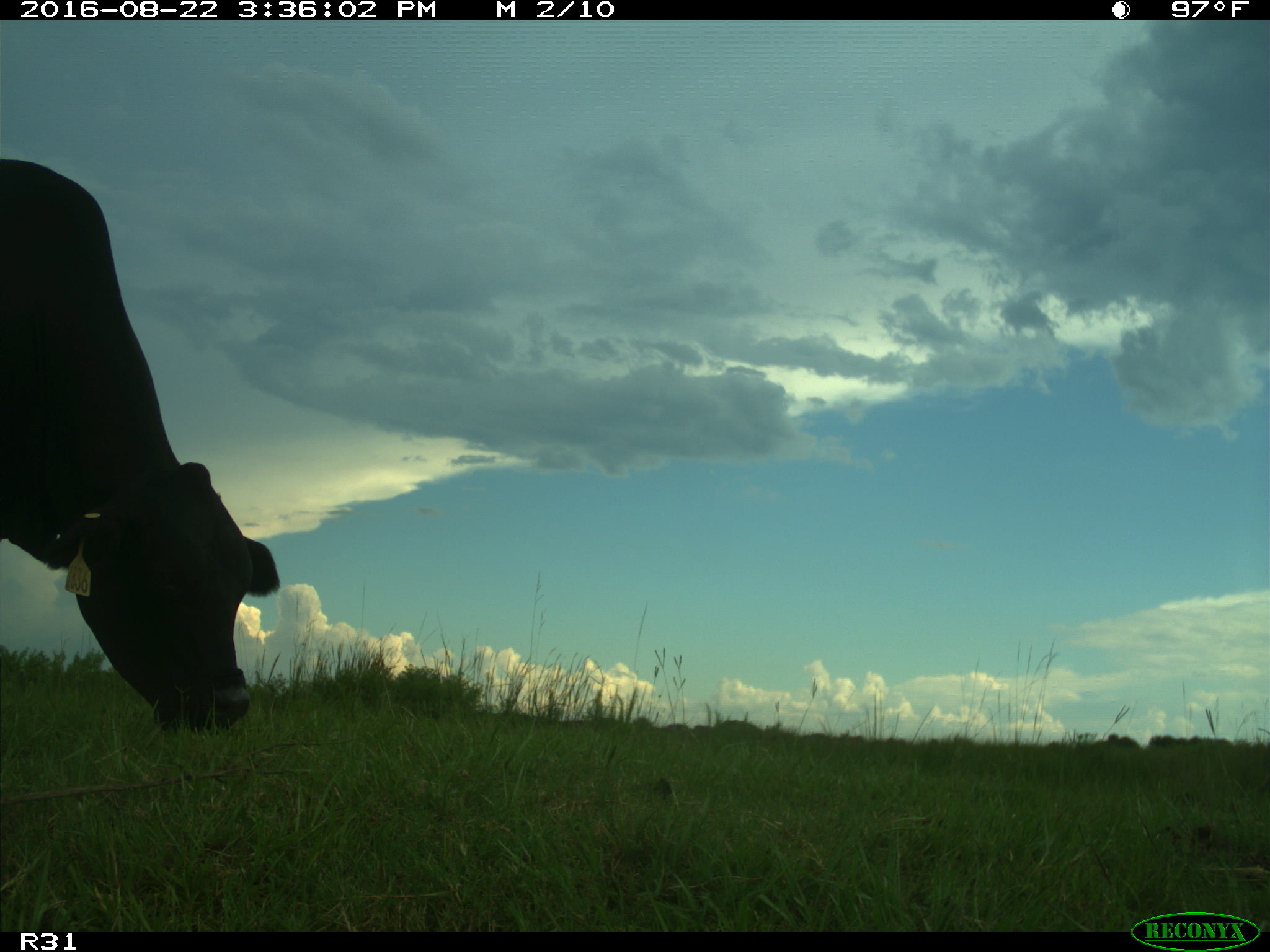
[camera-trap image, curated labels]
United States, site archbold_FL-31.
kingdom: Animalia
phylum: Chordata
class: Mammalia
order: Artiodactyla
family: Bovidae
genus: Bos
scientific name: Bos taurus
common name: domestic cow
Bos taurus (domestic cow).